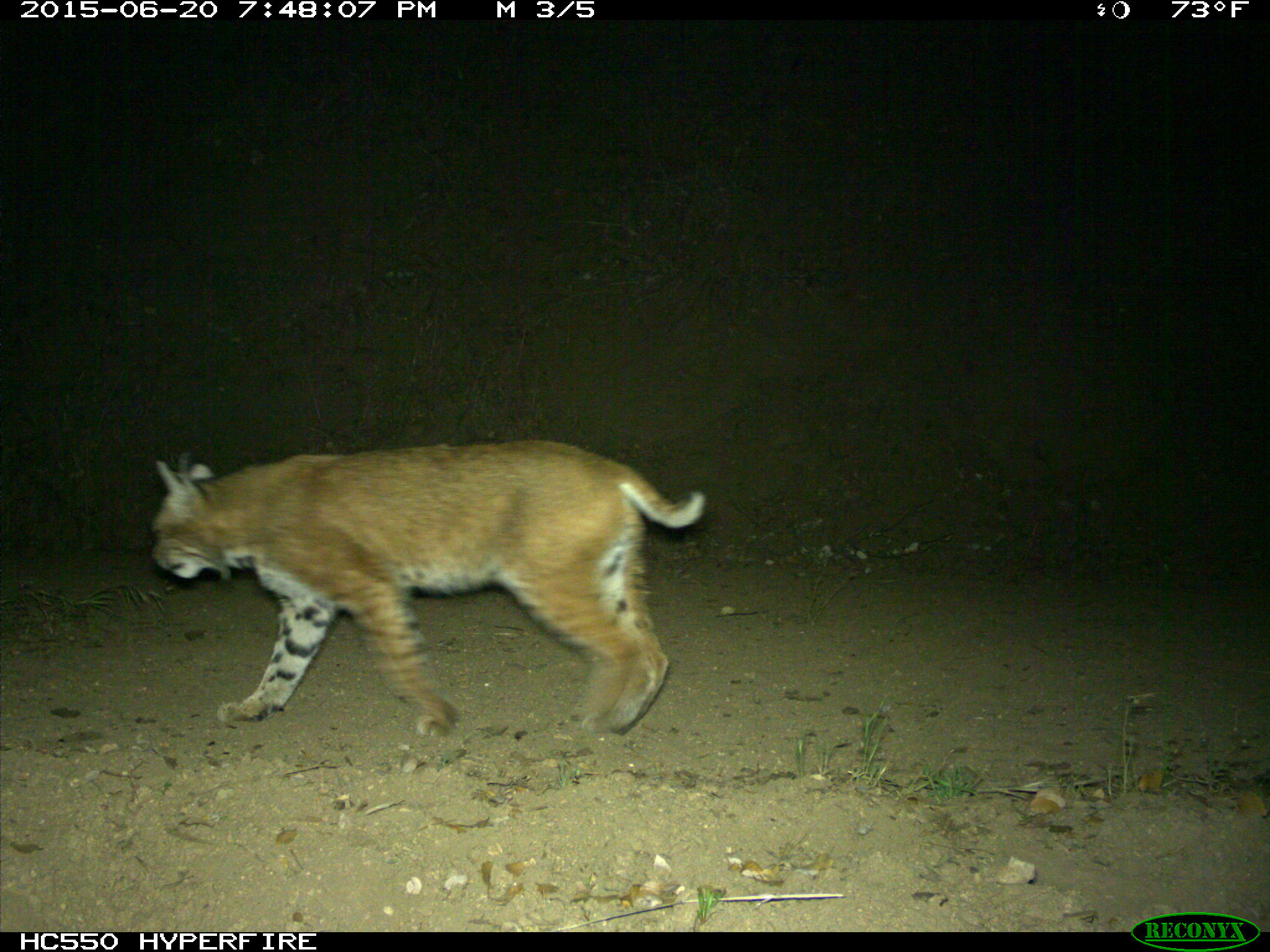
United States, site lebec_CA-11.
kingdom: Animalia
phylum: Chordata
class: Mammalia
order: Carnivora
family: Felidae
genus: Lynx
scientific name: Lynx rufus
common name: bobcat